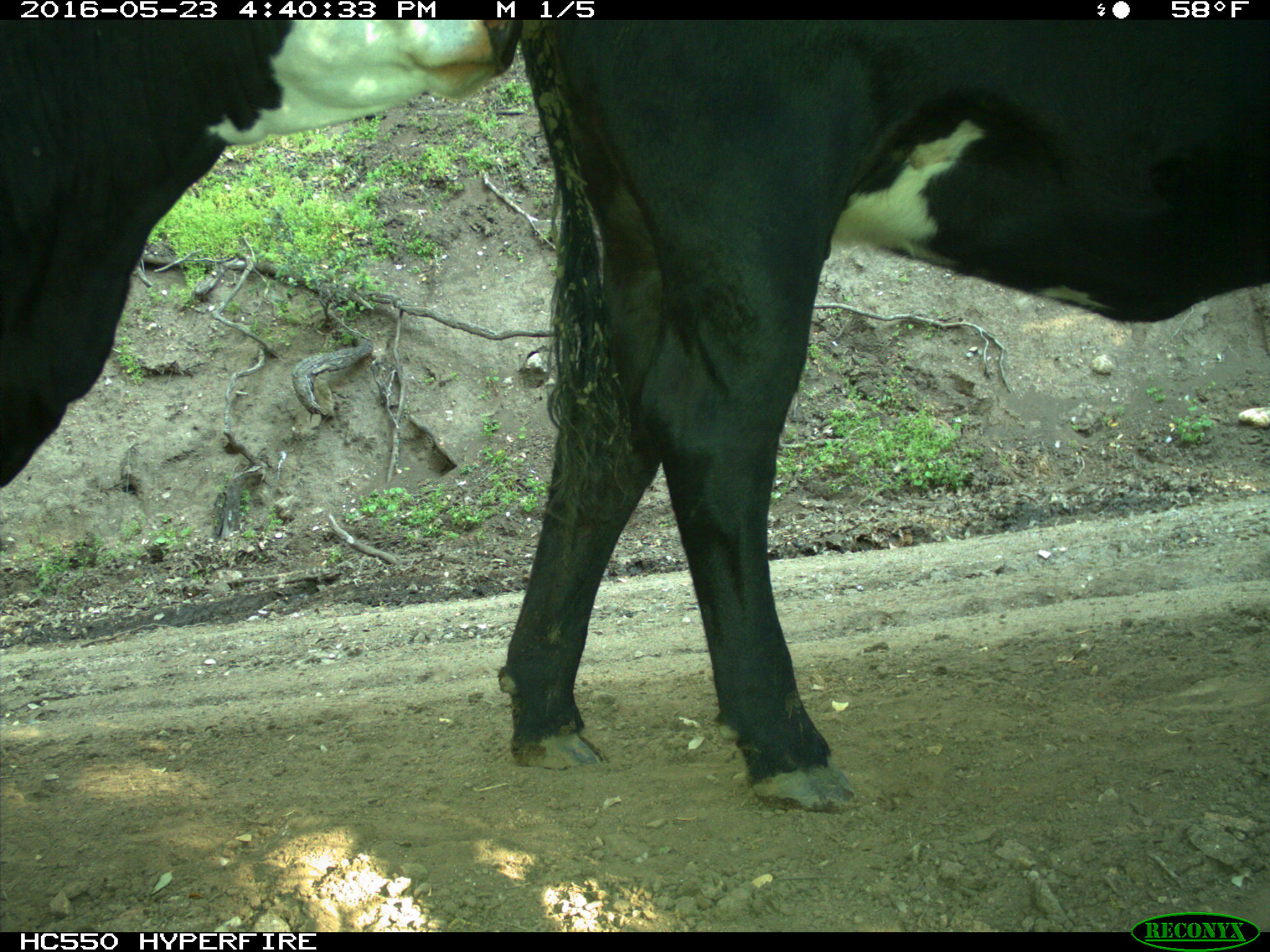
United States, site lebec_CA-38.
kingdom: Animalia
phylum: Chordata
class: Mammalia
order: Artiodactyla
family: Bovidae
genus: Bos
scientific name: Bos taurus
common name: domestic cow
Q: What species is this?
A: Bos taurus (domestic cow).